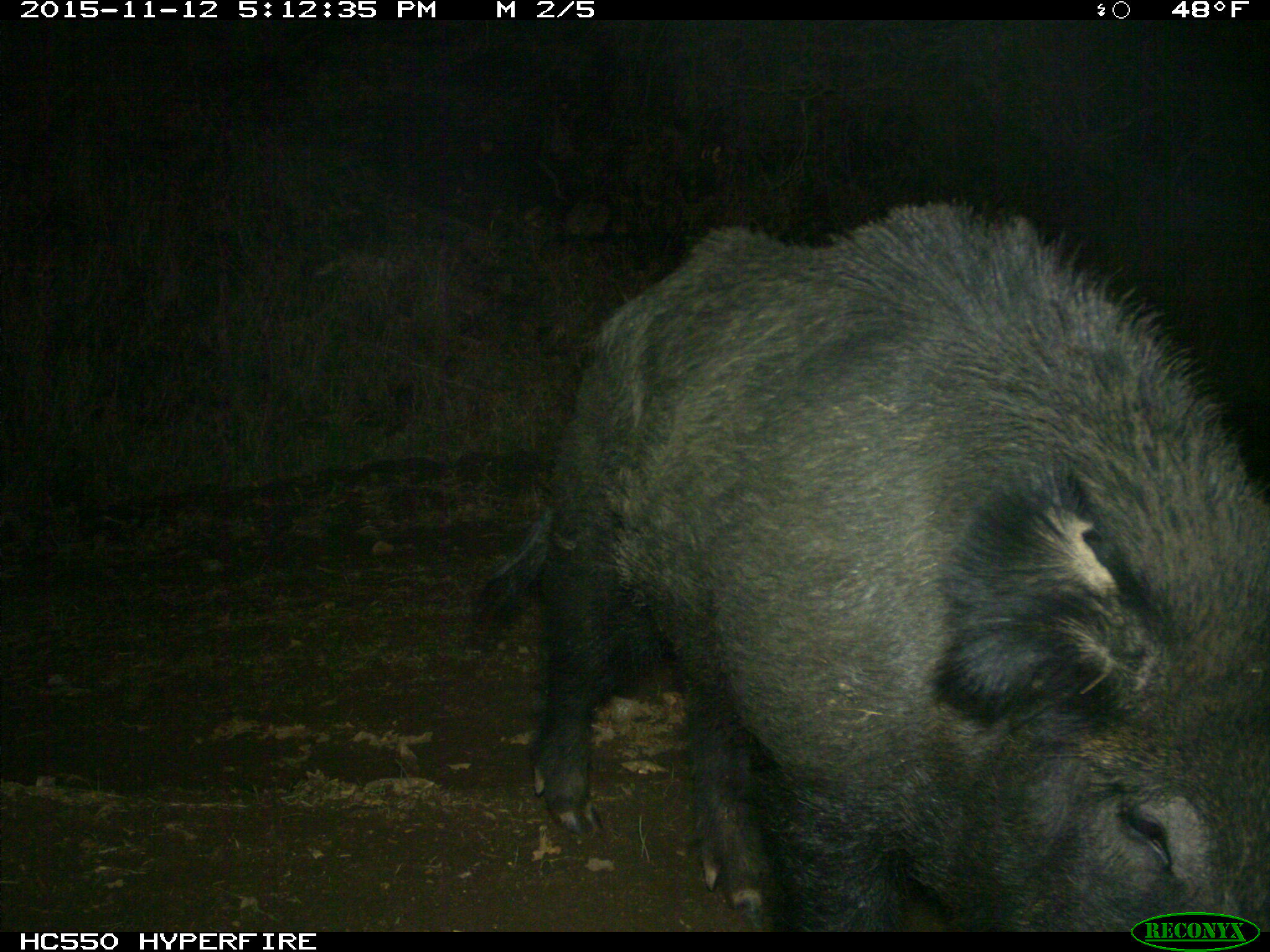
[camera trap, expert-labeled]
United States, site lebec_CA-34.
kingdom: Animalia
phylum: Chordata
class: Mammalia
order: Artiodactyla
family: Suidae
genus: Sus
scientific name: Sus scrofa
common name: wild boar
Sus scrofa (wild boar).